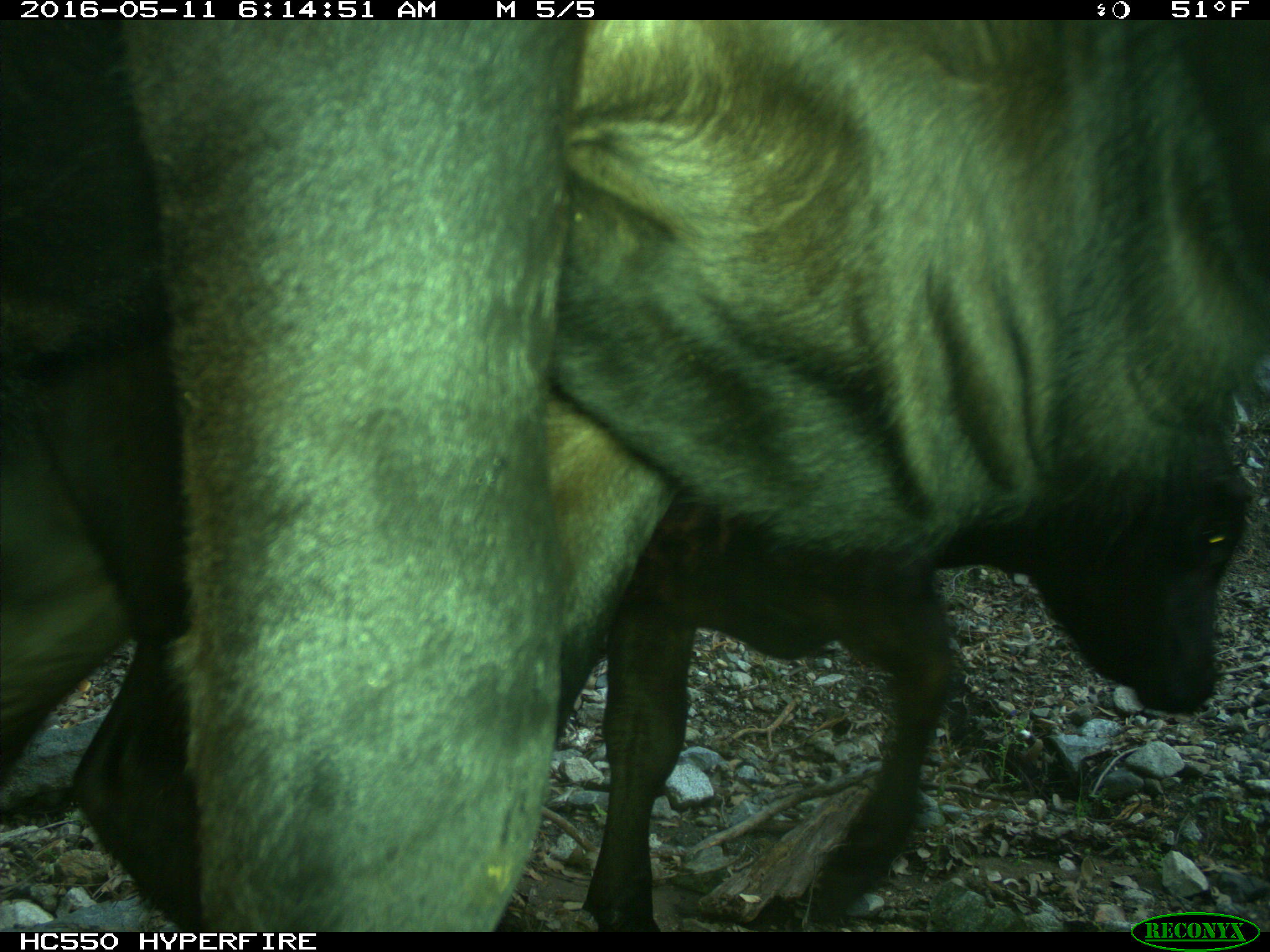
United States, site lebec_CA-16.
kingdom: Animalia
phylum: Chordata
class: Mammalia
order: Artiodactyla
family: Bovidae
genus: Bos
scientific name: Bos taurus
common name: domestic cow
Bos taurus (domestic cow).